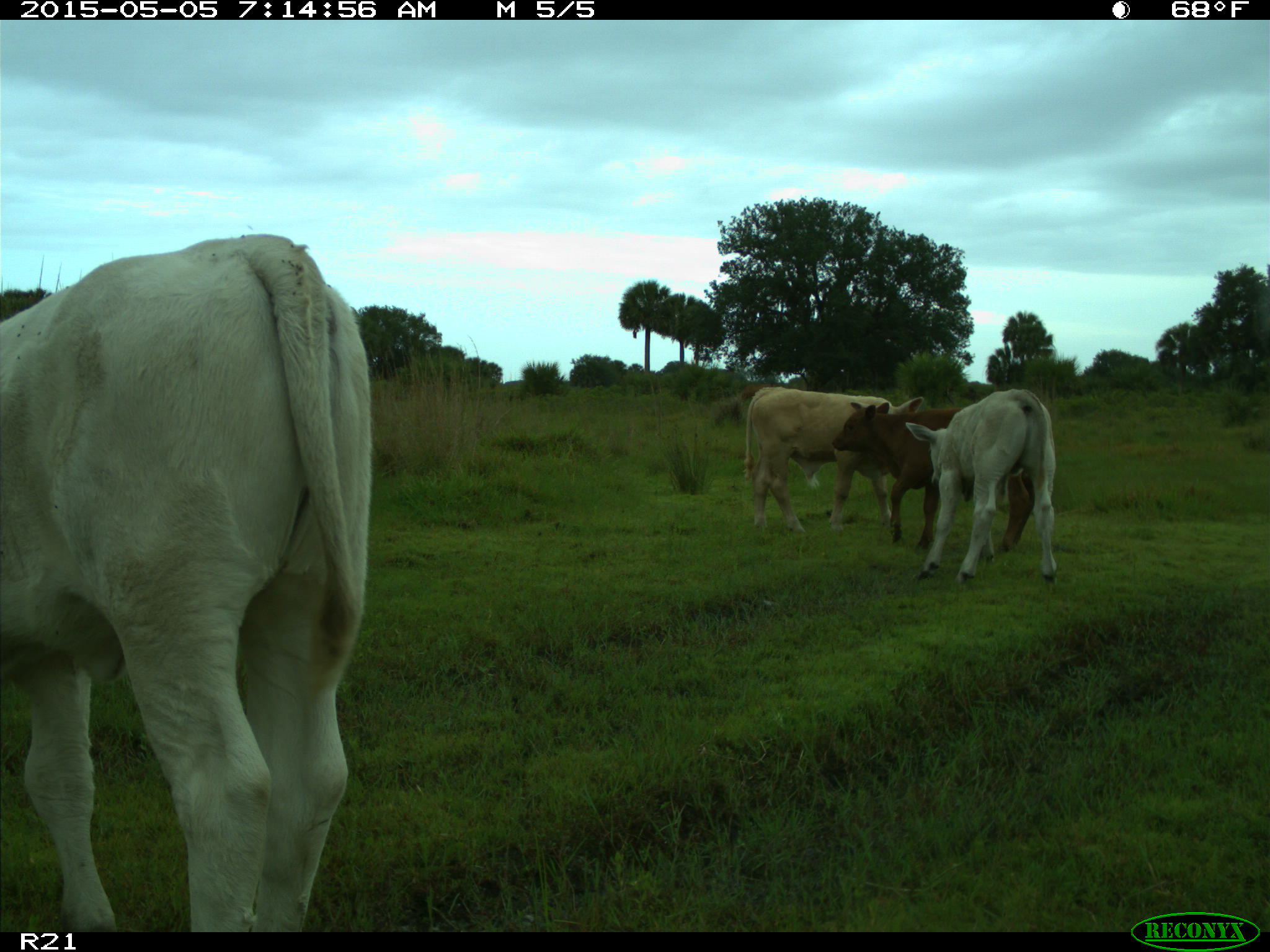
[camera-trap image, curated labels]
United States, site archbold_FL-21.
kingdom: Animalia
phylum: Chordata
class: Mammalia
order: Artiodactyla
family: Bovidae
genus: Bos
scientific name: Bos taurus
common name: domestic cow